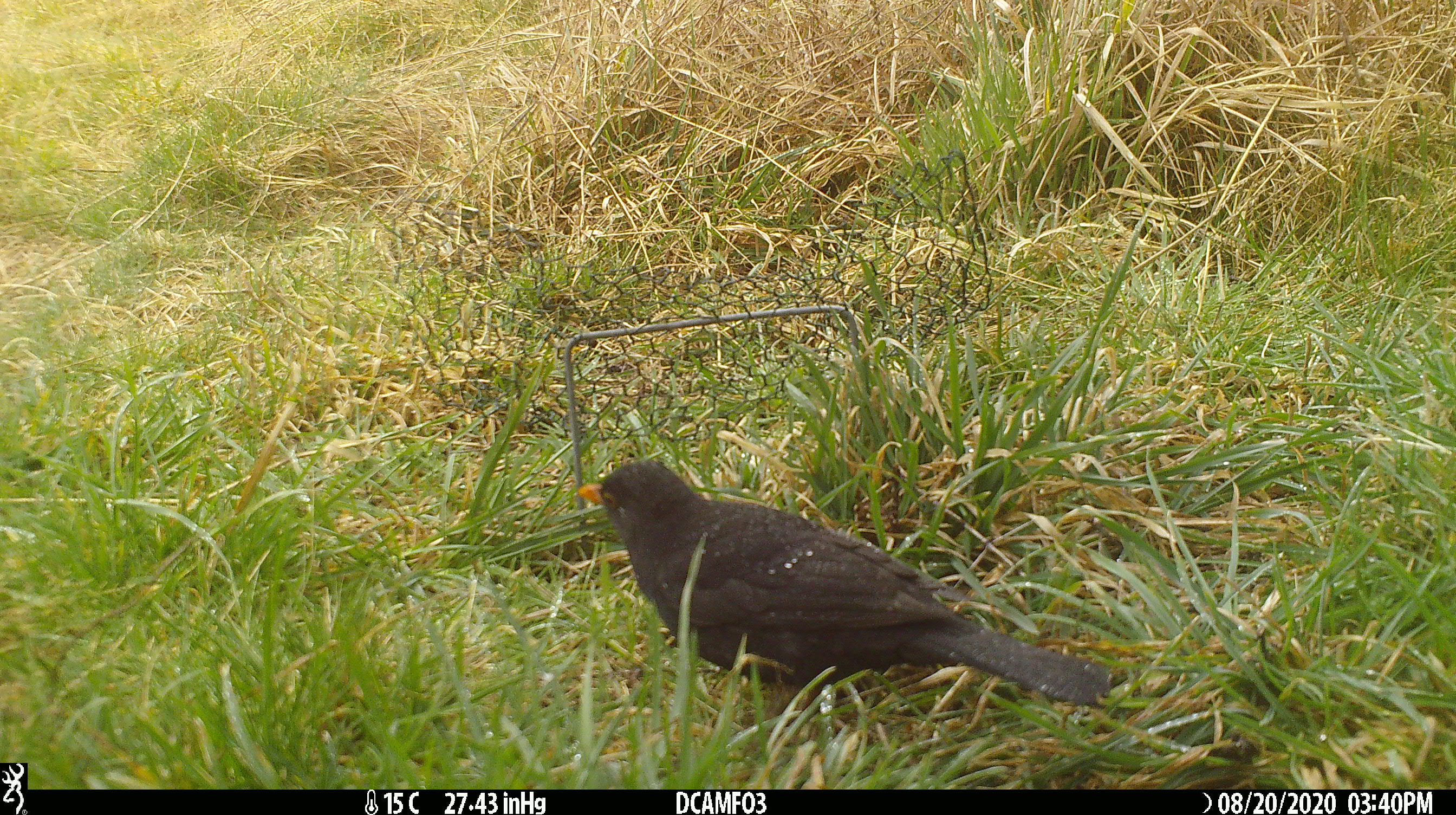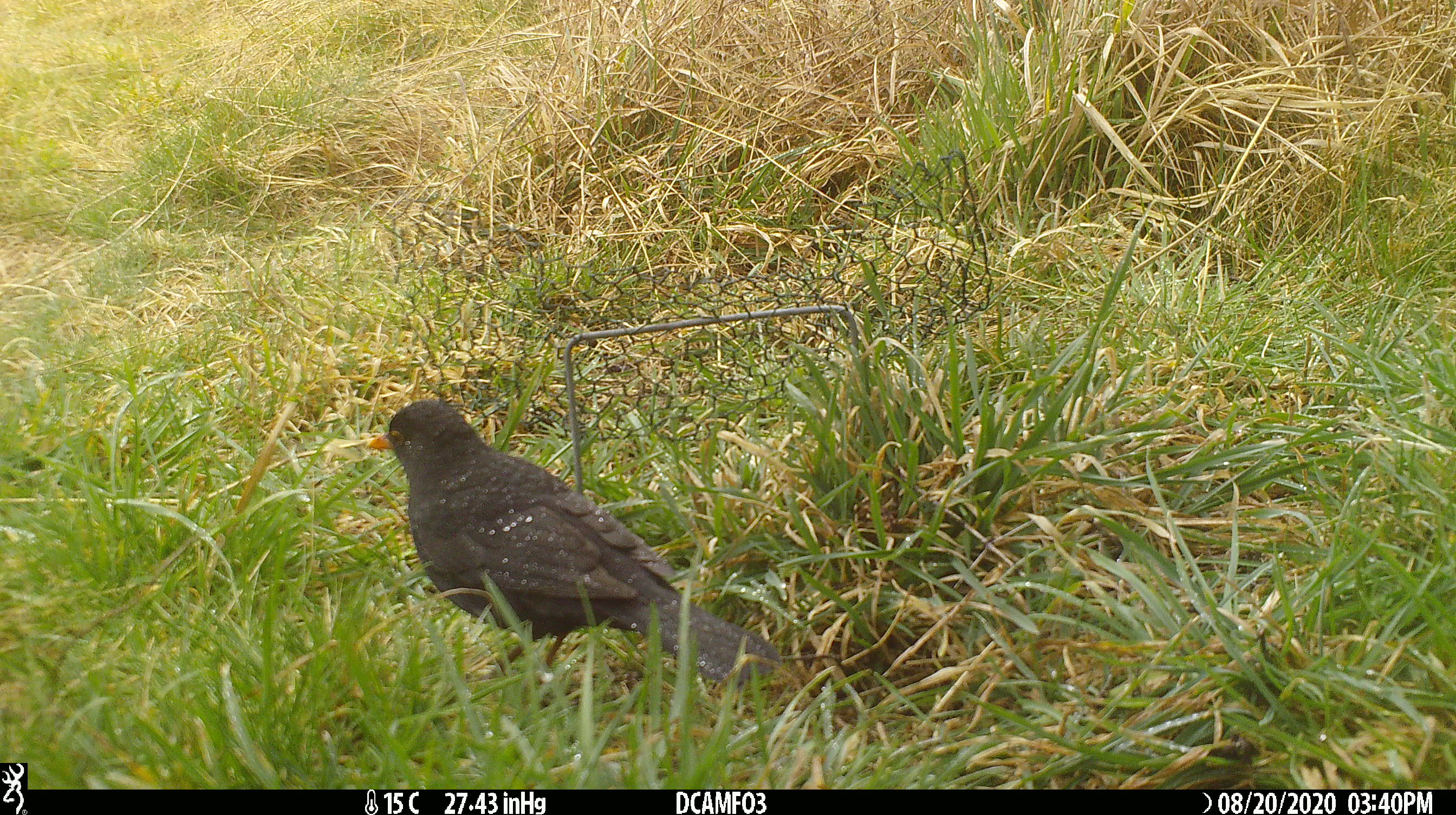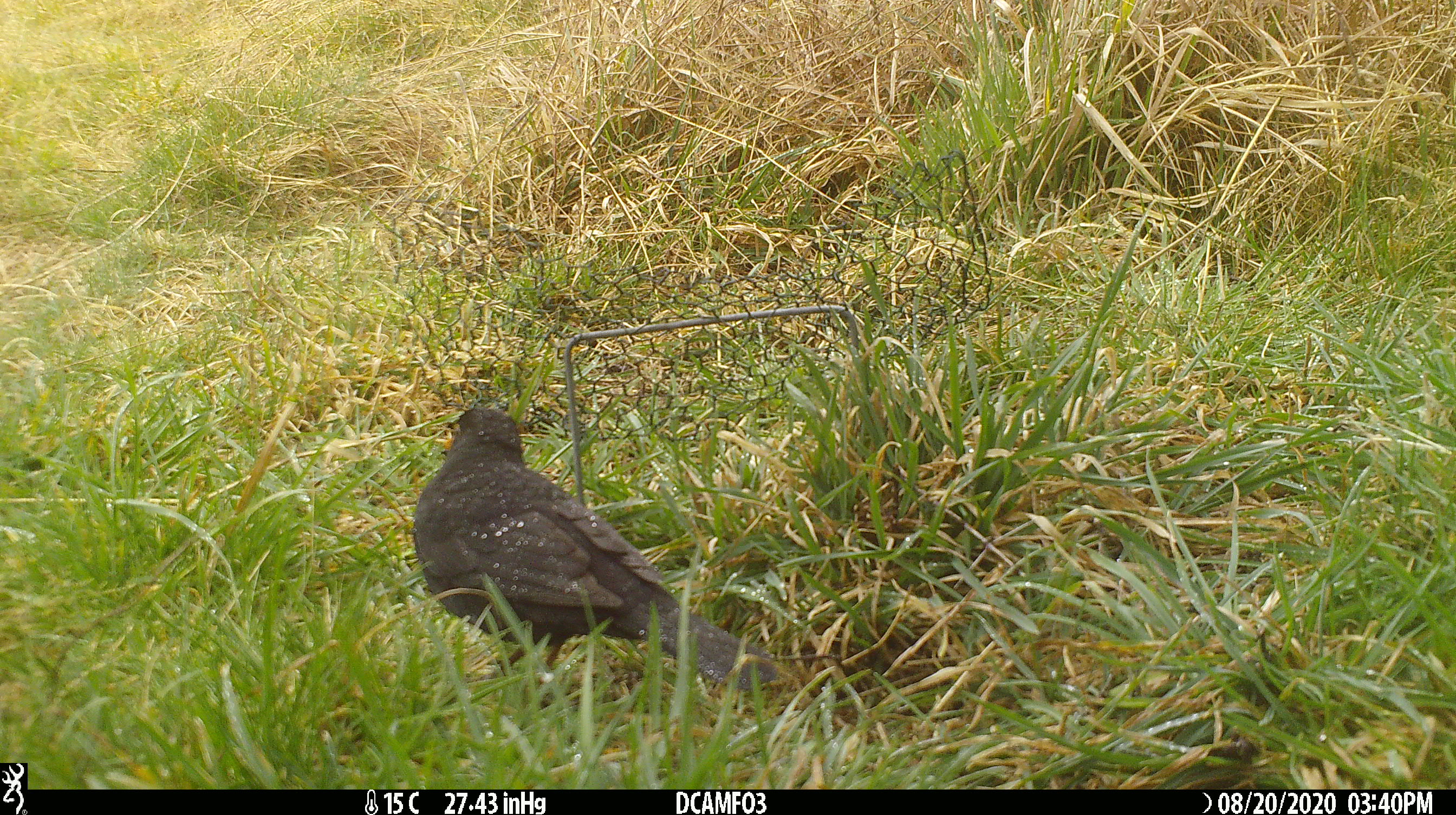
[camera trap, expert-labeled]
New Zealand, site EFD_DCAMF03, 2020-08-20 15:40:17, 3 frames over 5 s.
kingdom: Animalia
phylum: Chordata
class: Aves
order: Passeriformes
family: Turdidae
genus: Turdus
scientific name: Turdus merula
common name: eurasian blackbird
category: blackbird